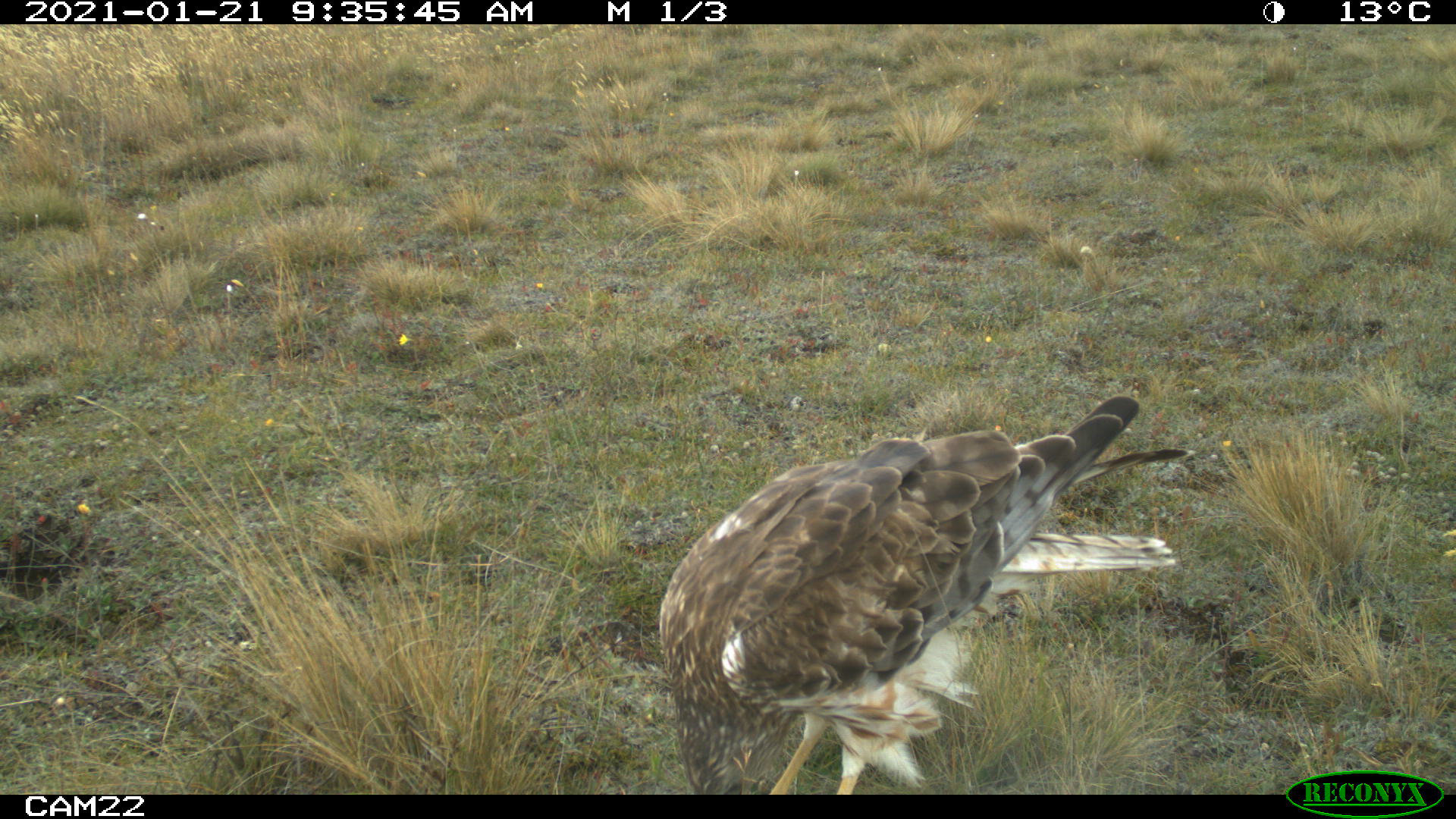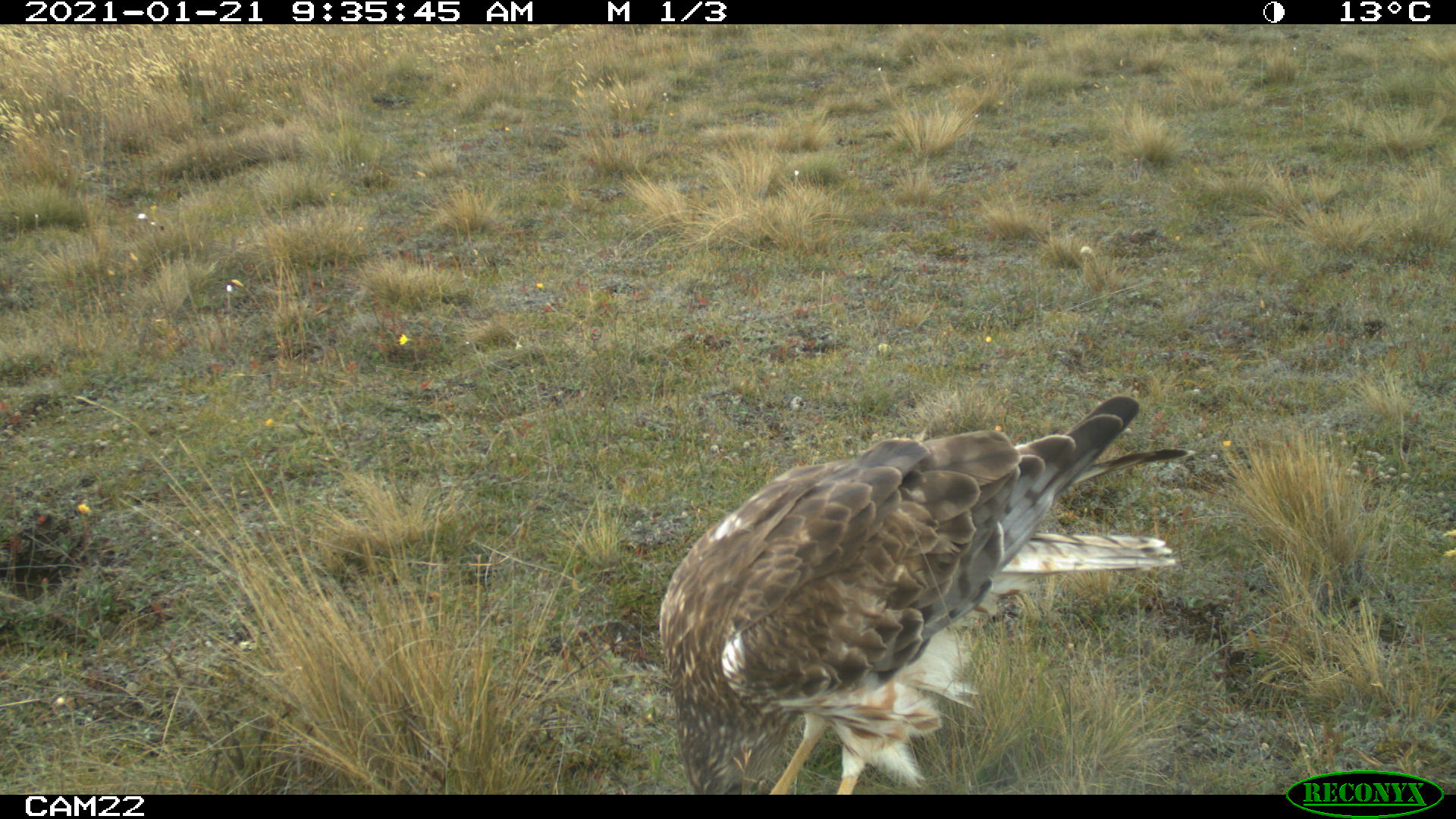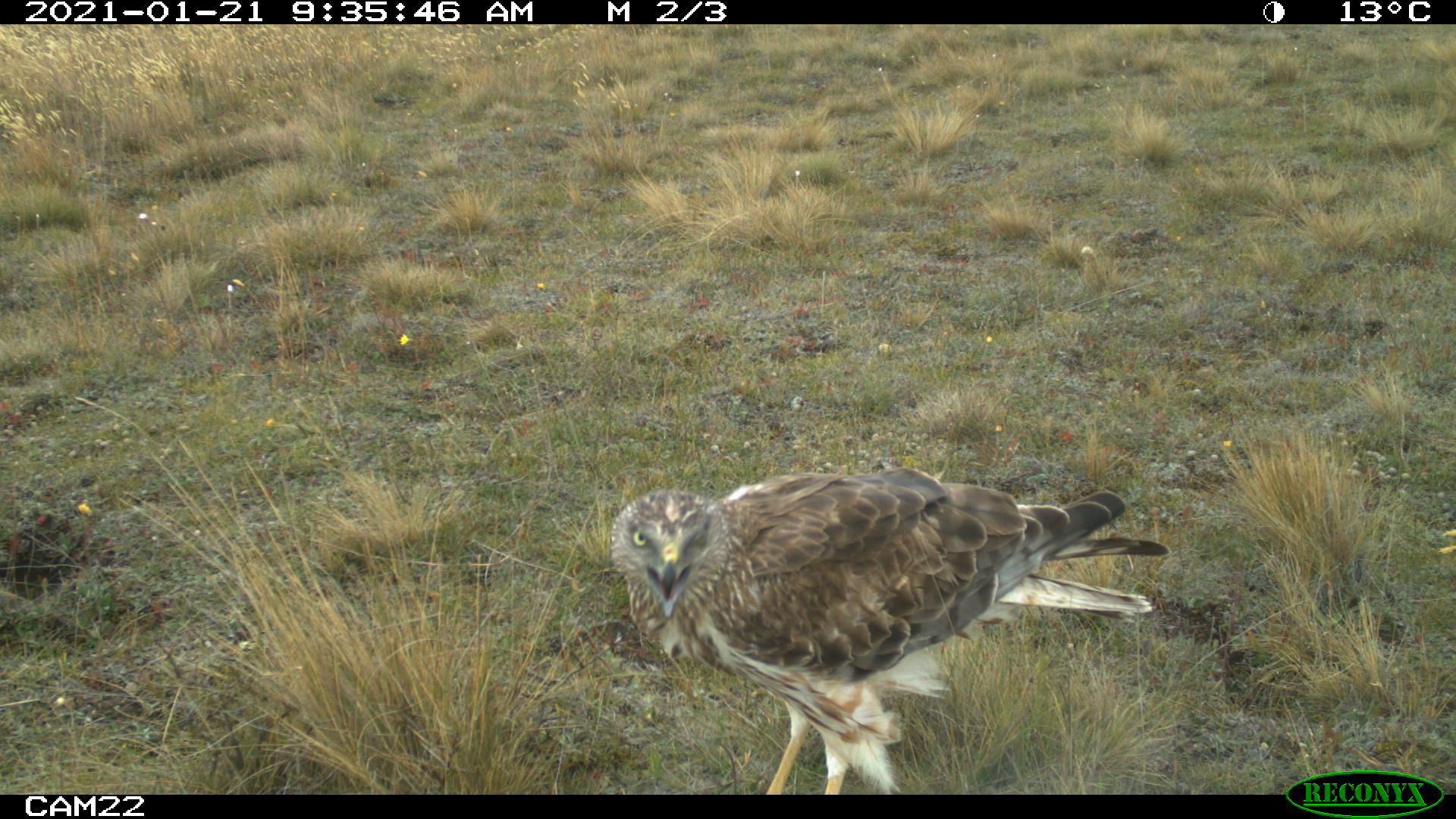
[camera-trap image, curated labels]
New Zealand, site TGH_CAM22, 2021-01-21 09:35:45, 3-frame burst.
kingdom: Animalia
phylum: Chordata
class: Aves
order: Accipitriformes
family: Accipitridae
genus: Circus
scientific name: Circus approximans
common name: swamp harrier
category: harrier